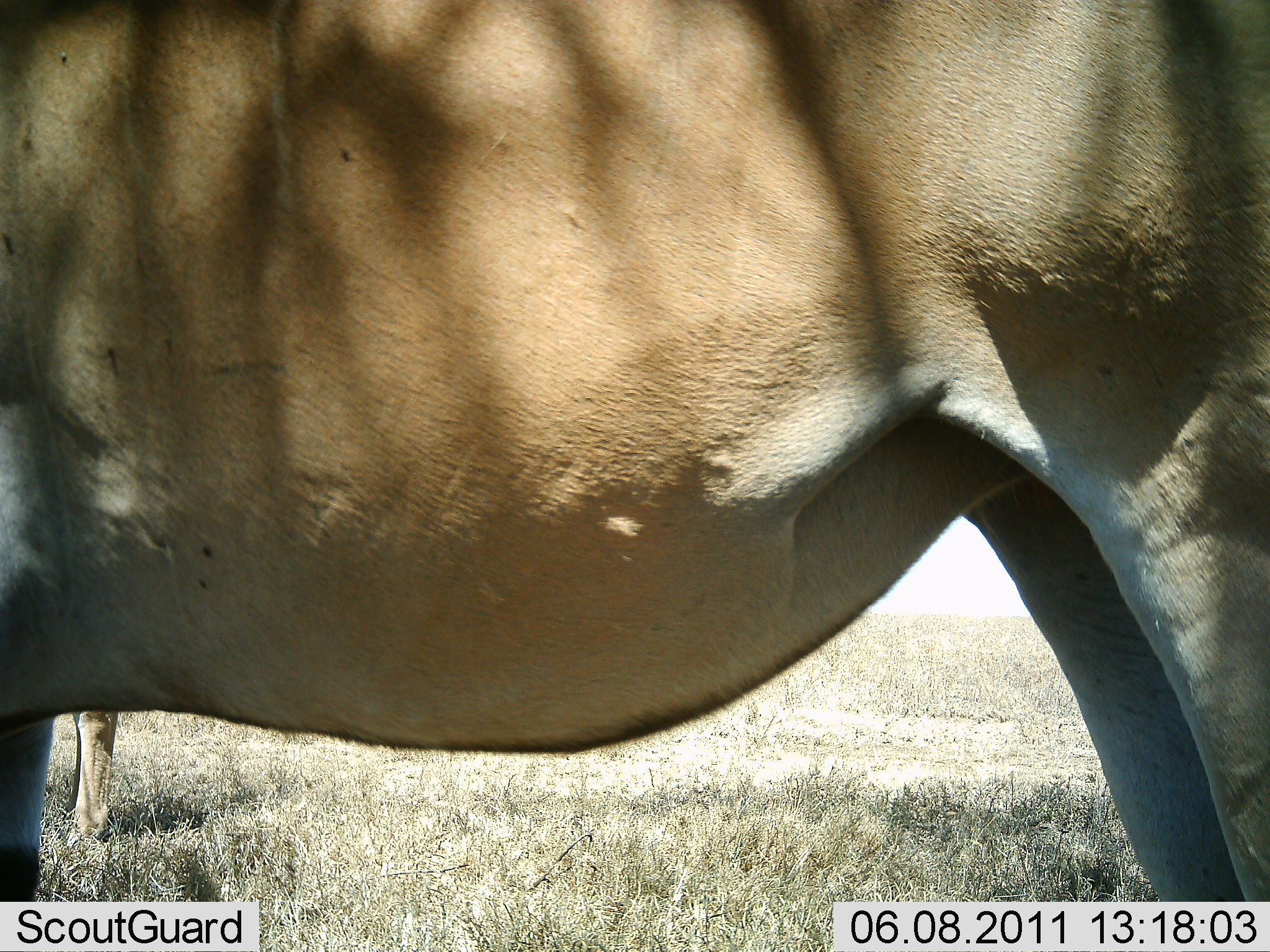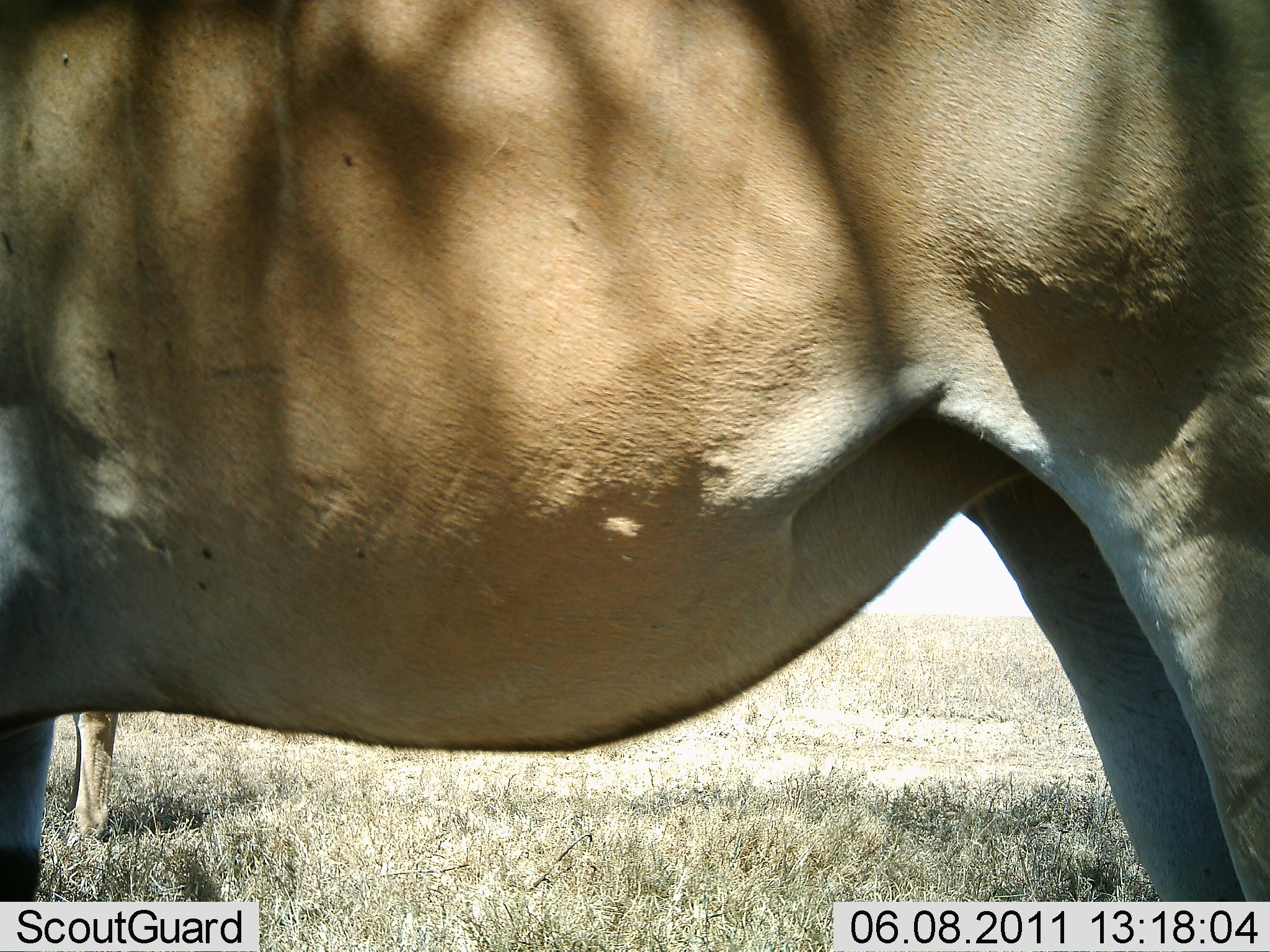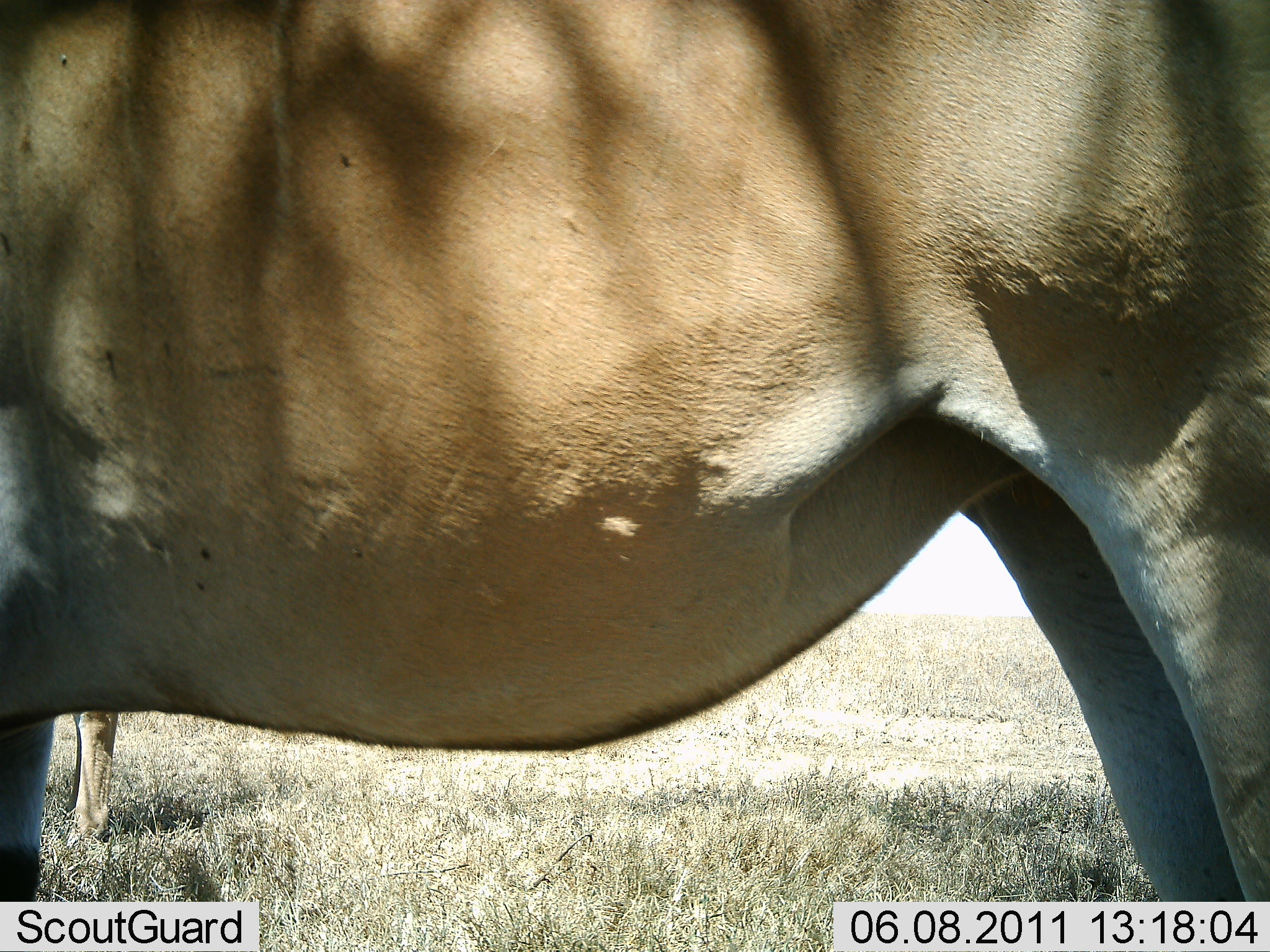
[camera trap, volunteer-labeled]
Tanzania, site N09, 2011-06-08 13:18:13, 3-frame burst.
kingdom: Animalia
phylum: Chordata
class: Mammalia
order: Artiodactyla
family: Bovidae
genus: Alcelaphus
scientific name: Alcelaphus buselaphus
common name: hartebeest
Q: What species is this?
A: Hartebeest (Alcelaphus buselaphus).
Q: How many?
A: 1.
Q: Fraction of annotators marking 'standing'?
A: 100%.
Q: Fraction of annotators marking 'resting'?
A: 0%.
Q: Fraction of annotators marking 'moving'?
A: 0%.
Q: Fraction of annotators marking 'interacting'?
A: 0%.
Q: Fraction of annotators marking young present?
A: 0%.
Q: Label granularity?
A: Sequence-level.